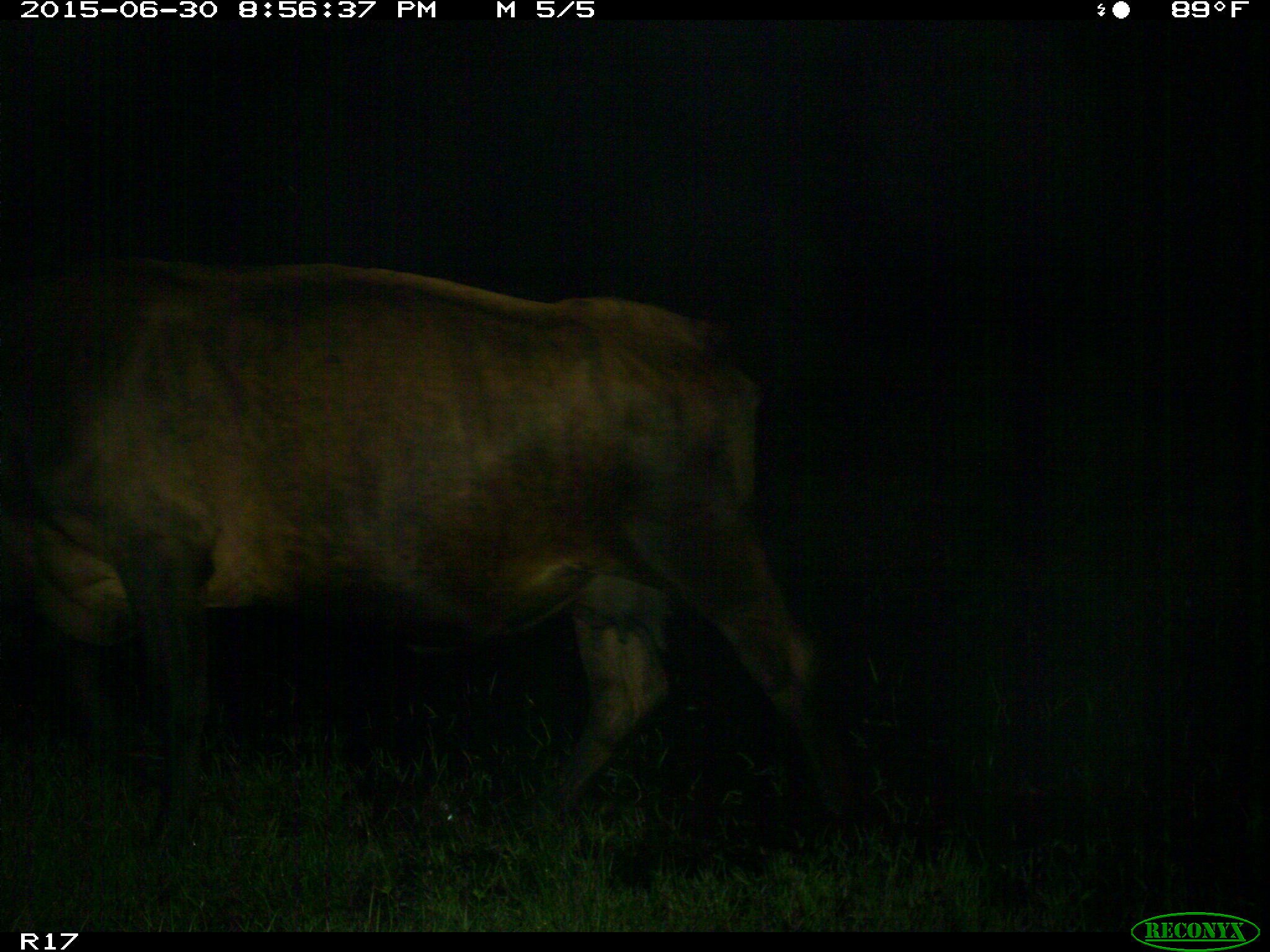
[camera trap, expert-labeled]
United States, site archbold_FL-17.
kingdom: Animalia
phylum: Chordata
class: Mammalia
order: Artiodactyla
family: Bovidae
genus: Bos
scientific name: Bos taurus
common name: domestic cow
Bos taurus (domestic cow).